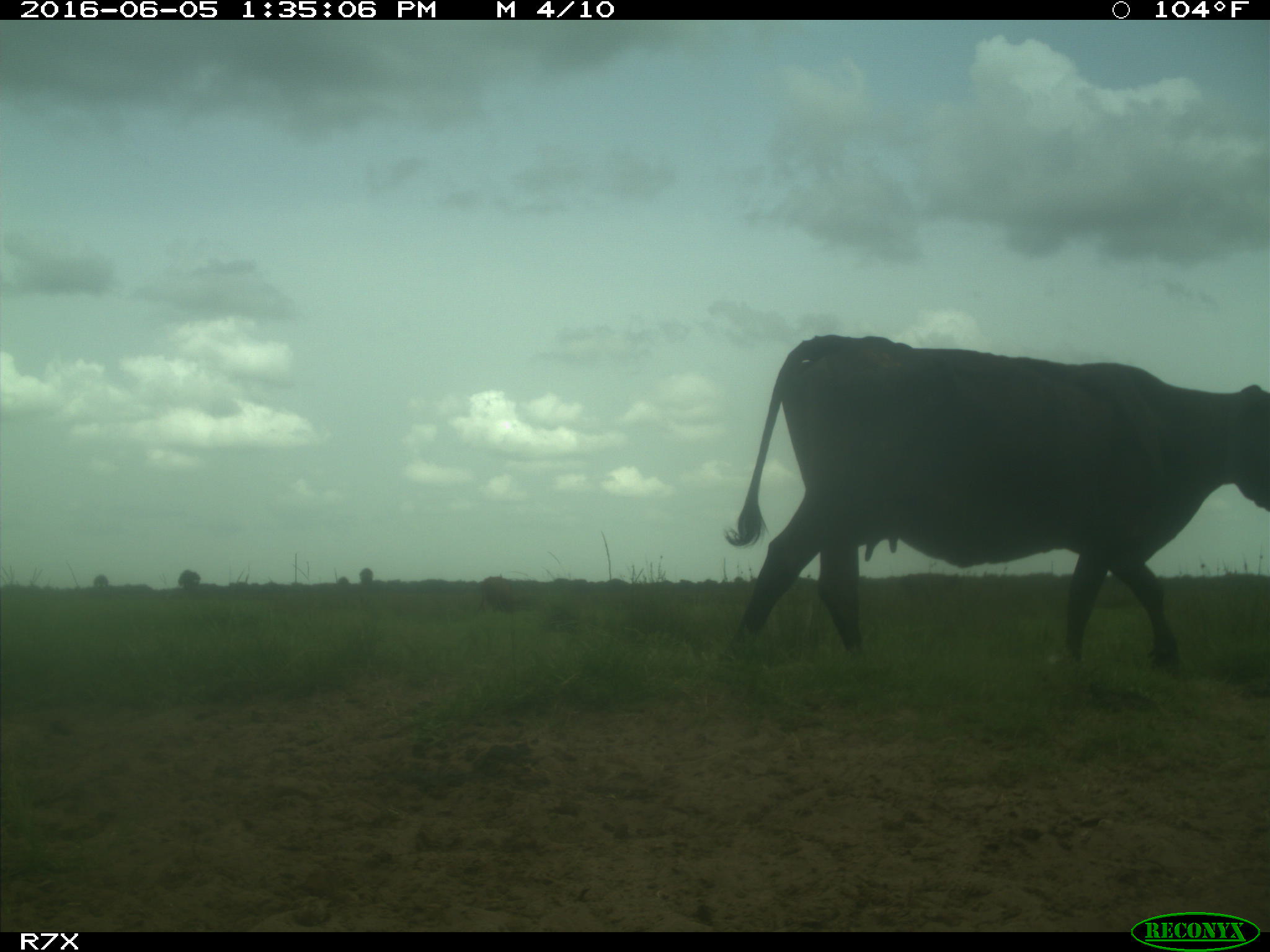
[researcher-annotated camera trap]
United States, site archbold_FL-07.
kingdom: Animalia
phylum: Chordata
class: Mammalia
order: Artiodactyla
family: Bovidae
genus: Bos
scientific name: Bos taurus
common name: domestic cow